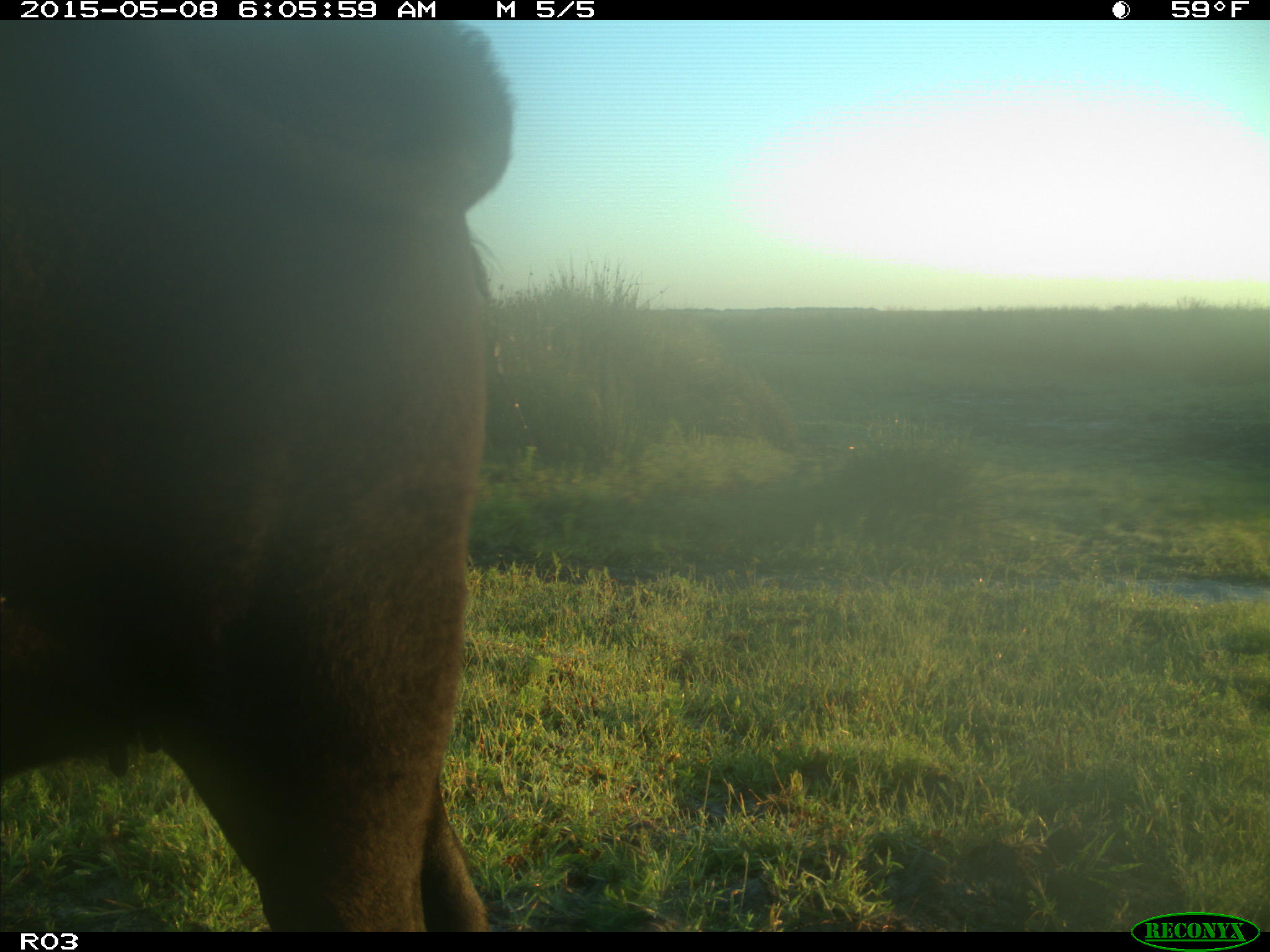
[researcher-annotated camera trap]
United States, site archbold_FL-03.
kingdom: Animalia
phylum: Chordata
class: Mammalia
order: Artiodactyla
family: Bovidae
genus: Bos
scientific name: Bos taurus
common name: domestic cow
Bos taurus (domestic cow).